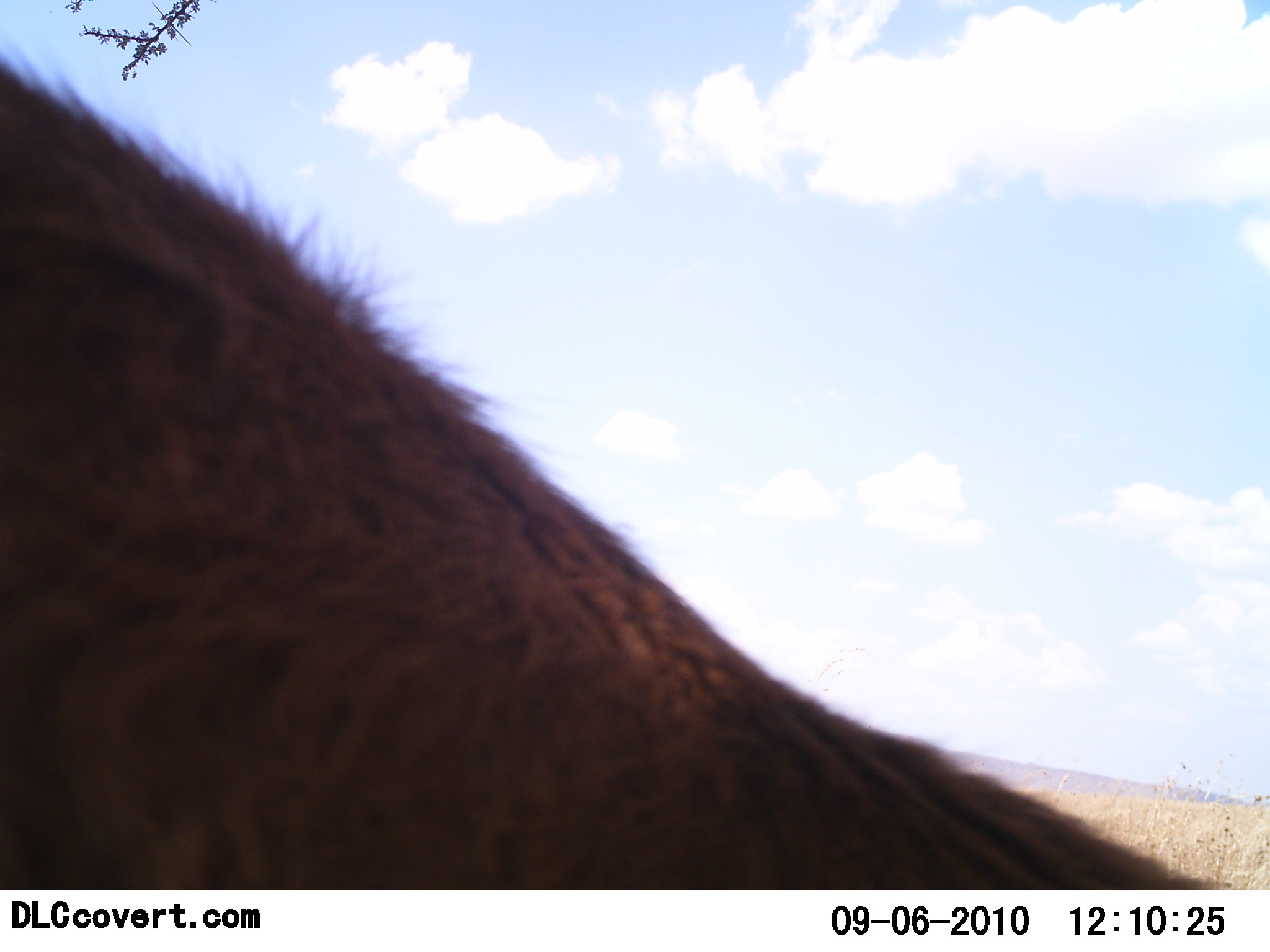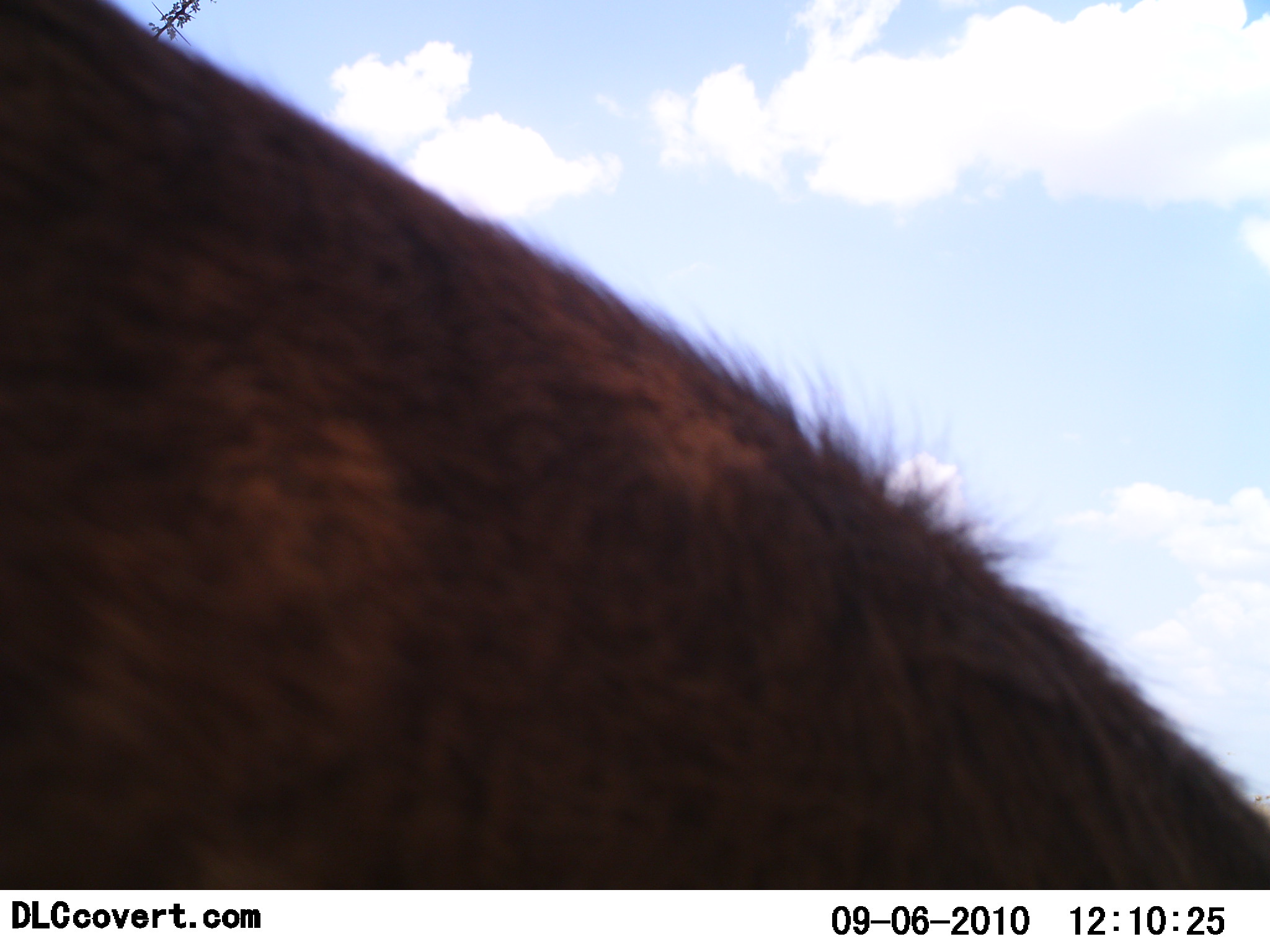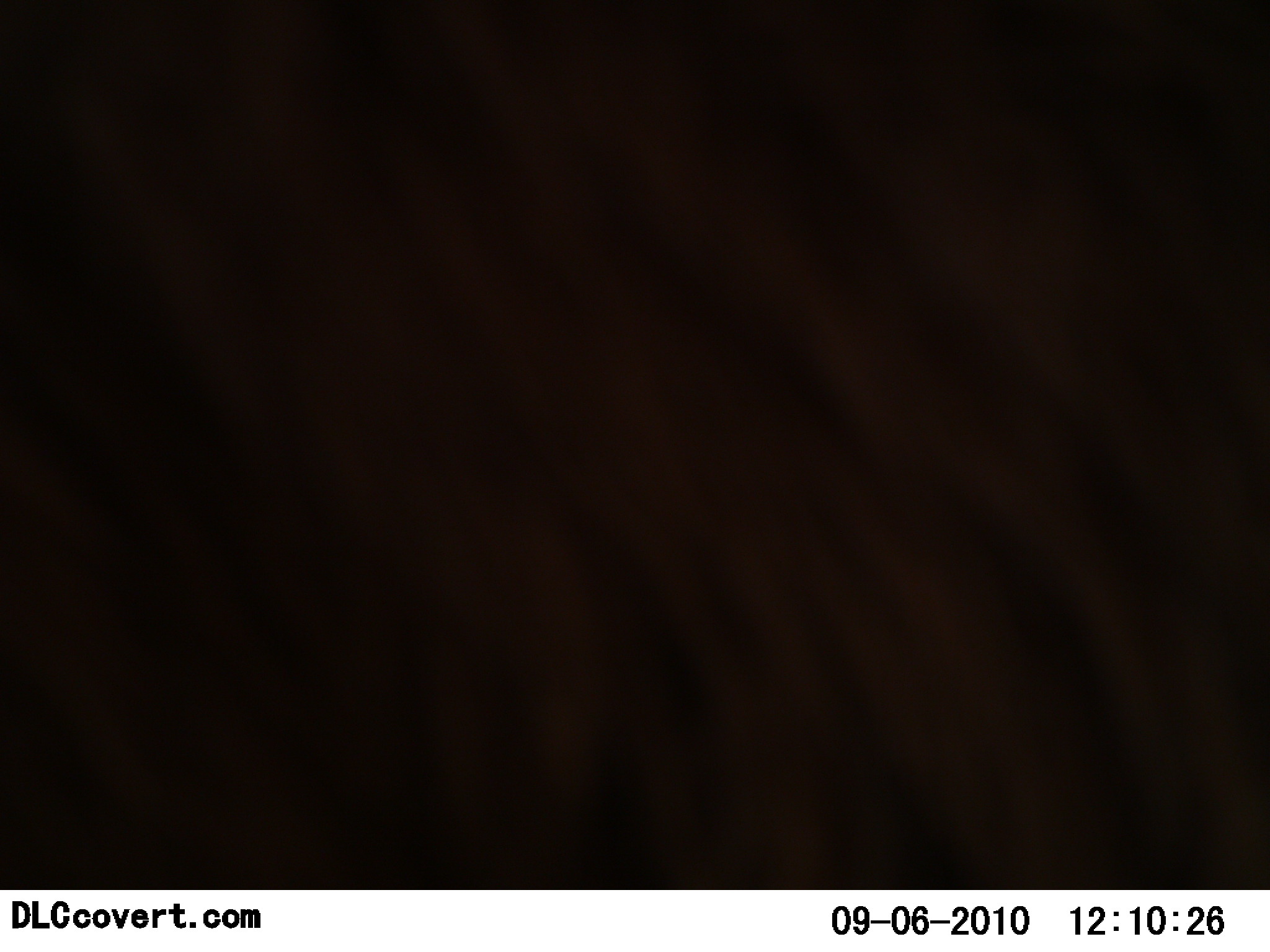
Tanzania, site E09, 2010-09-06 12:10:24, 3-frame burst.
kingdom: Animalia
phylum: Chordata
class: Mammalia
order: Artiodactyla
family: Bovidae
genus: Connochaetes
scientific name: Connochaetes taurinus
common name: blue wildebeest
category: wildebeest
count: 1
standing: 33%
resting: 33%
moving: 0%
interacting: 0%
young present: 0%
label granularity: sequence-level